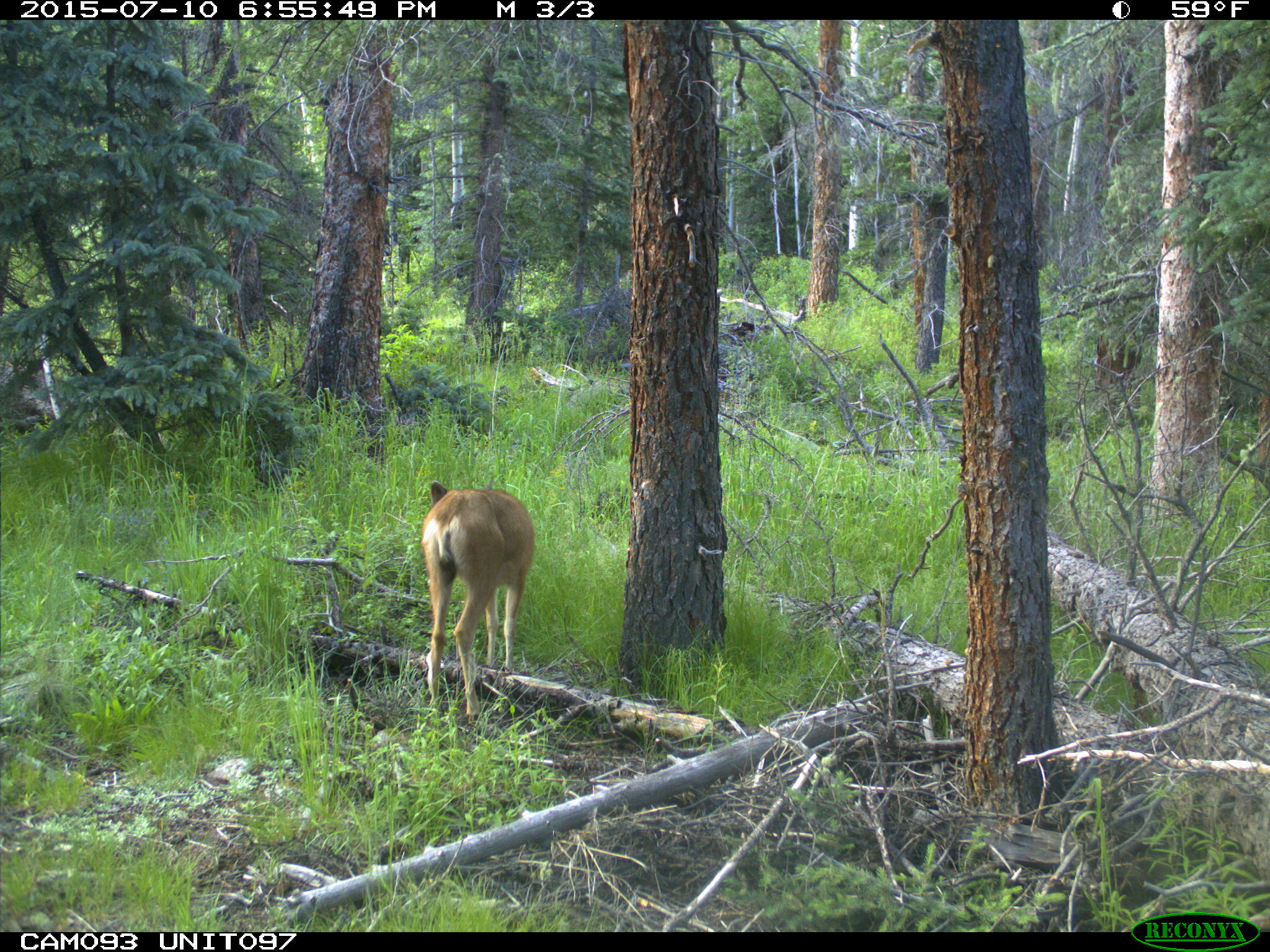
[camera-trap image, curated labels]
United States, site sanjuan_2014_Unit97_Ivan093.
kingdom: Animalia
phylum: Chordata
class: Mammalia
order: Artiodactyla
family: Cervidae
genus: Odocoileus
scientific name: Odocoileus hemionus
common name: mule deer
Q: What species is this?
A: Odocoileus hemionus (mule deer).